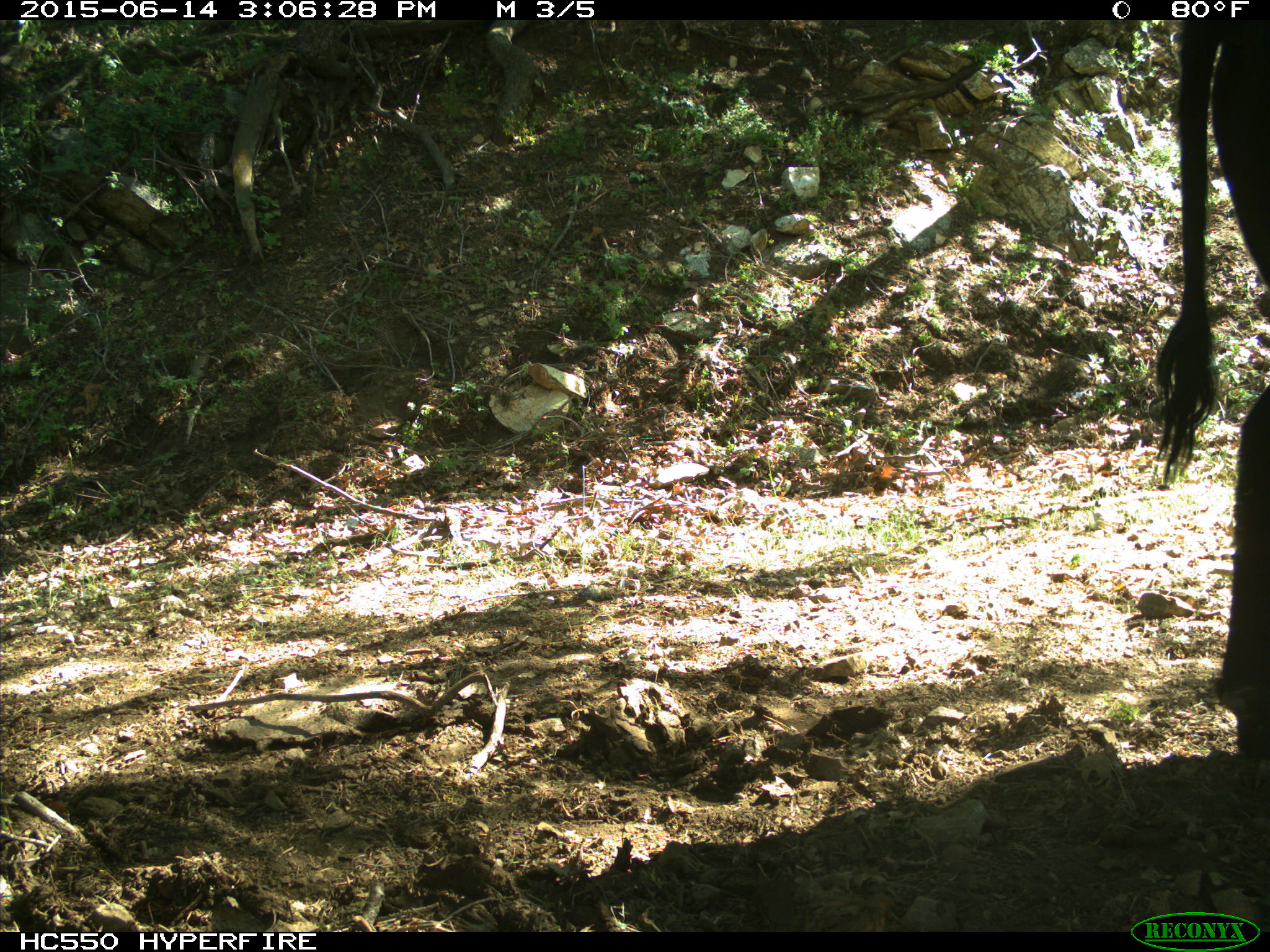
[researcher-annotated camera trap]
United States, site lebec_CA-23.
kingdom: Animalia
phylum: Chordata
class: Mammalia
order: Artiodactyla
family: Bovidae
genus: Bos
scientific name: Bos taurus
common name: domestic cow